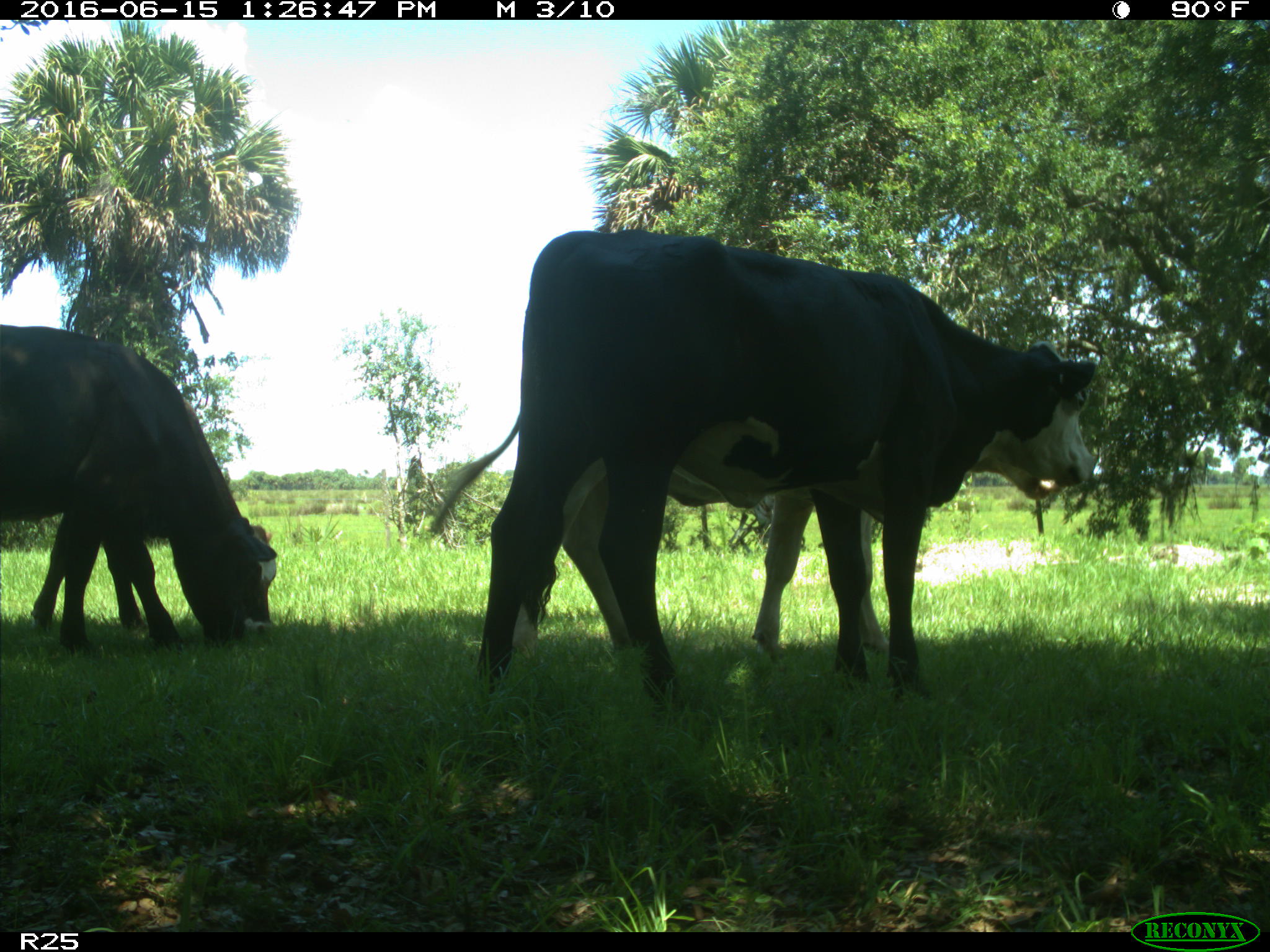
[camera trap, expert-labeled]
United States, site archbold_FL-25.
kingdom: Animalia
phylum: Chordata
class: Mammalia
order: Artiodactyla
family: Bovidae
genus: Bos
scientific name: Bos taurus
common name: domestic cow